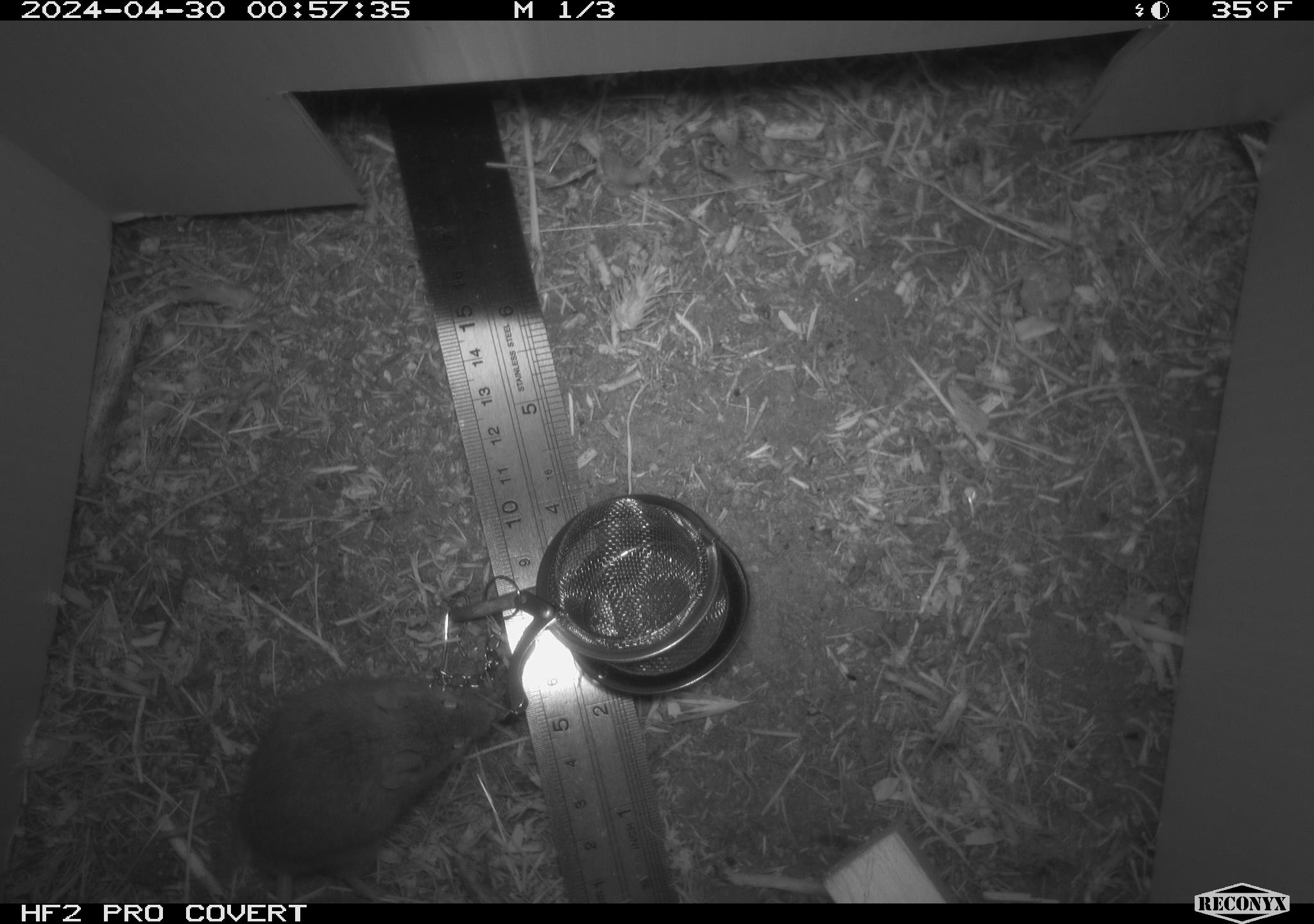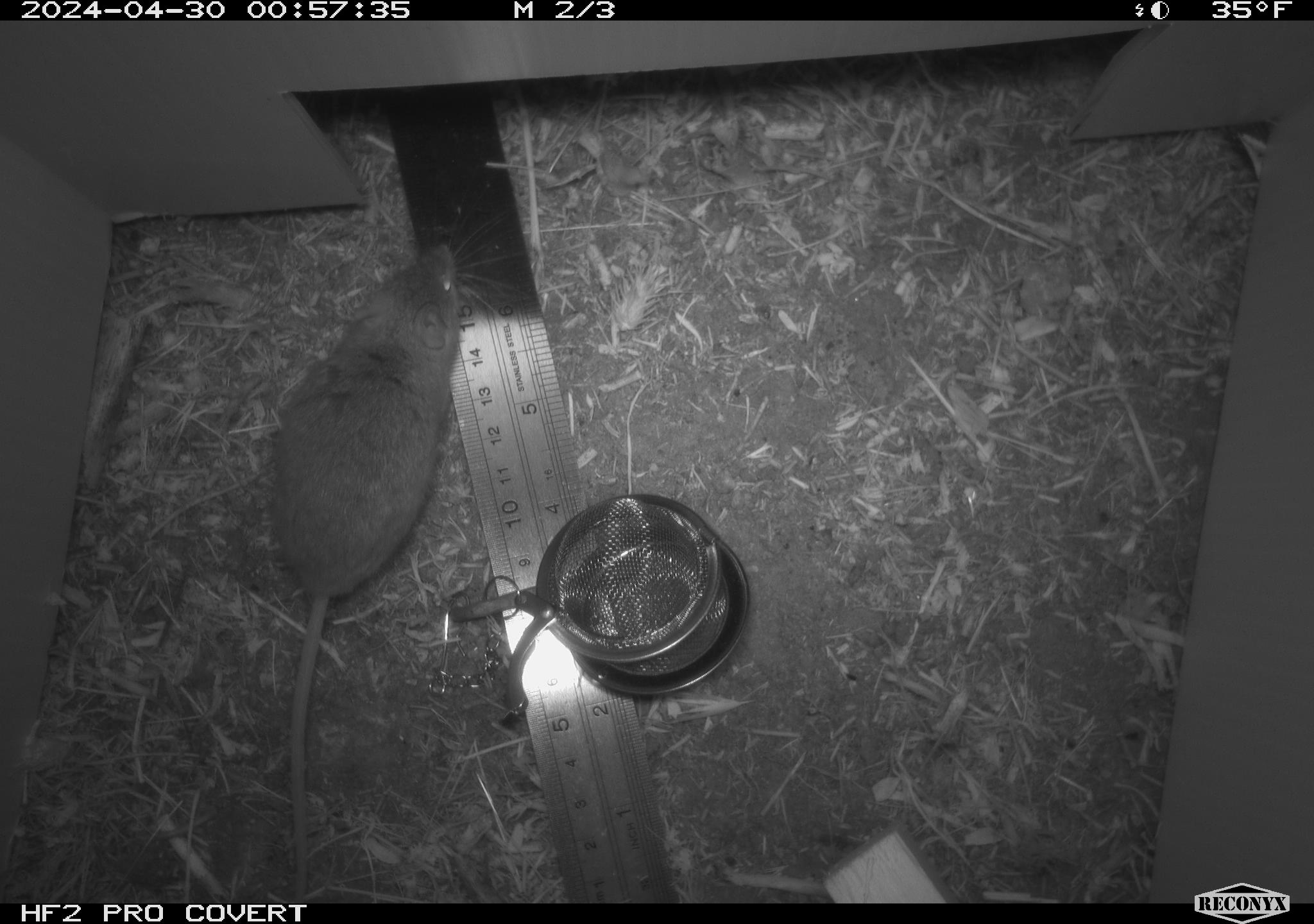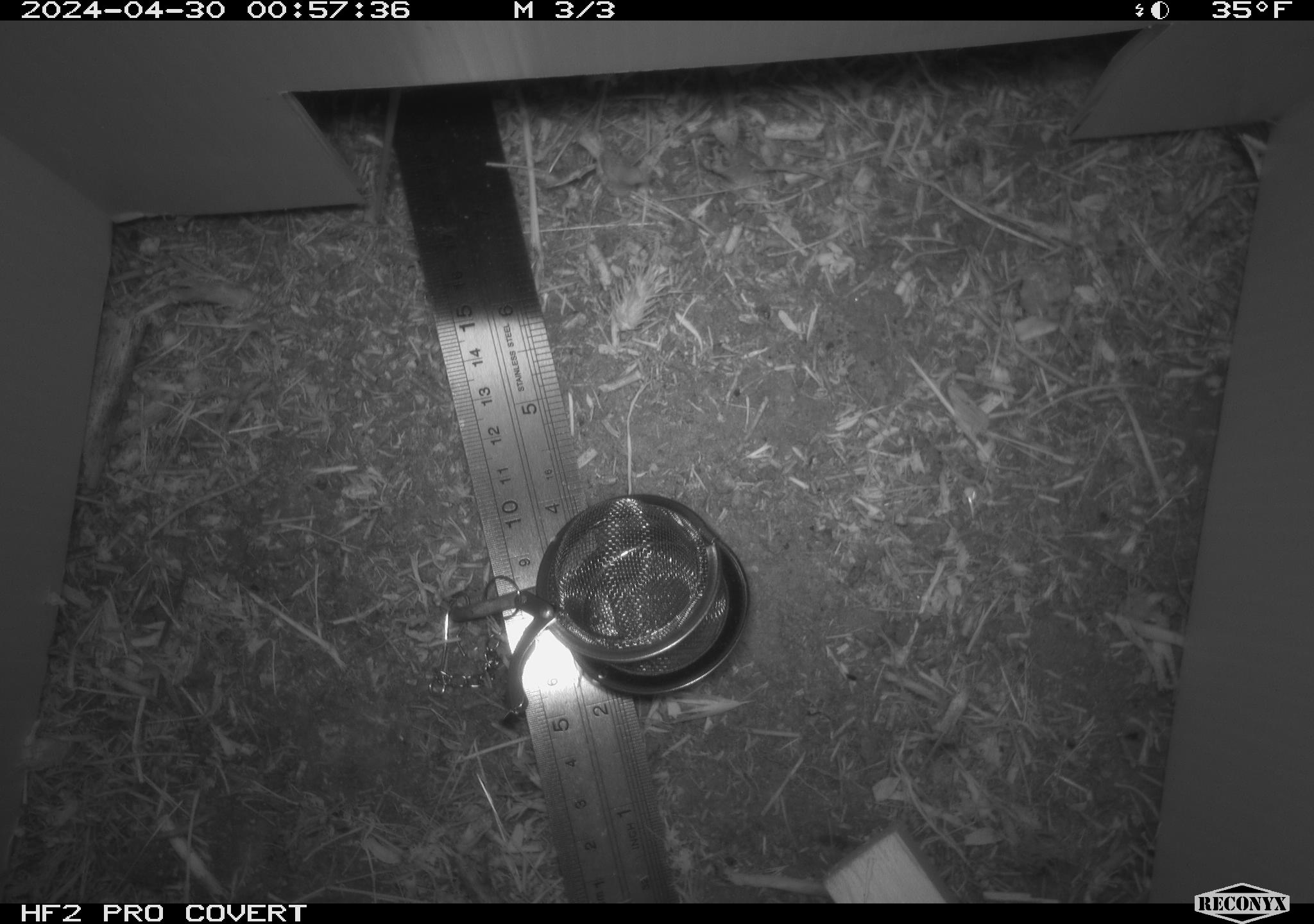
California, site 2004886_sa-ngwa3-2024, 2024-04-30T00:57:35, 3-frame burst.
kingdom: Animalia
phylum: Chordata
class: Mammalia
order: Rodentia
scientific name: Rodentia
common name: mouse species